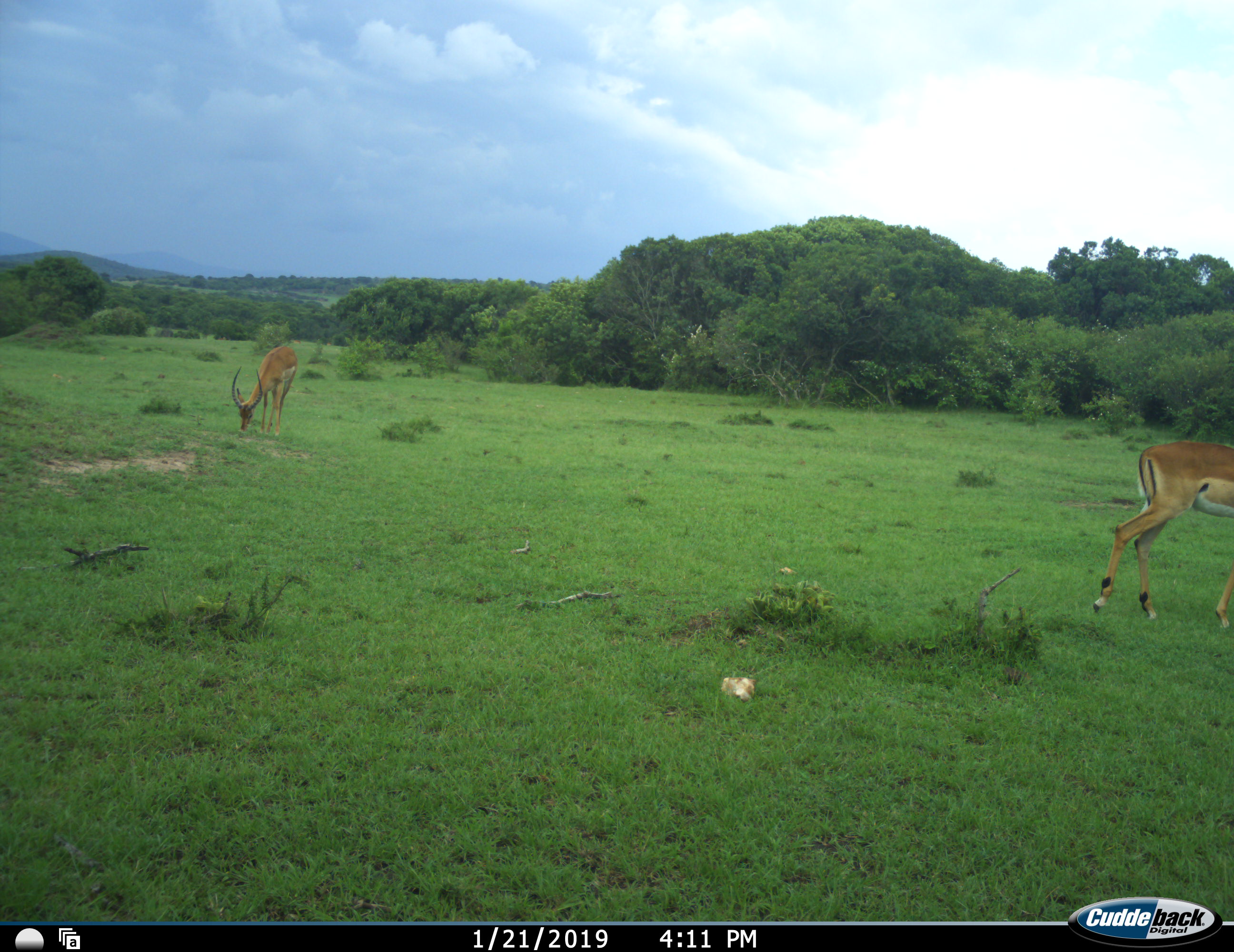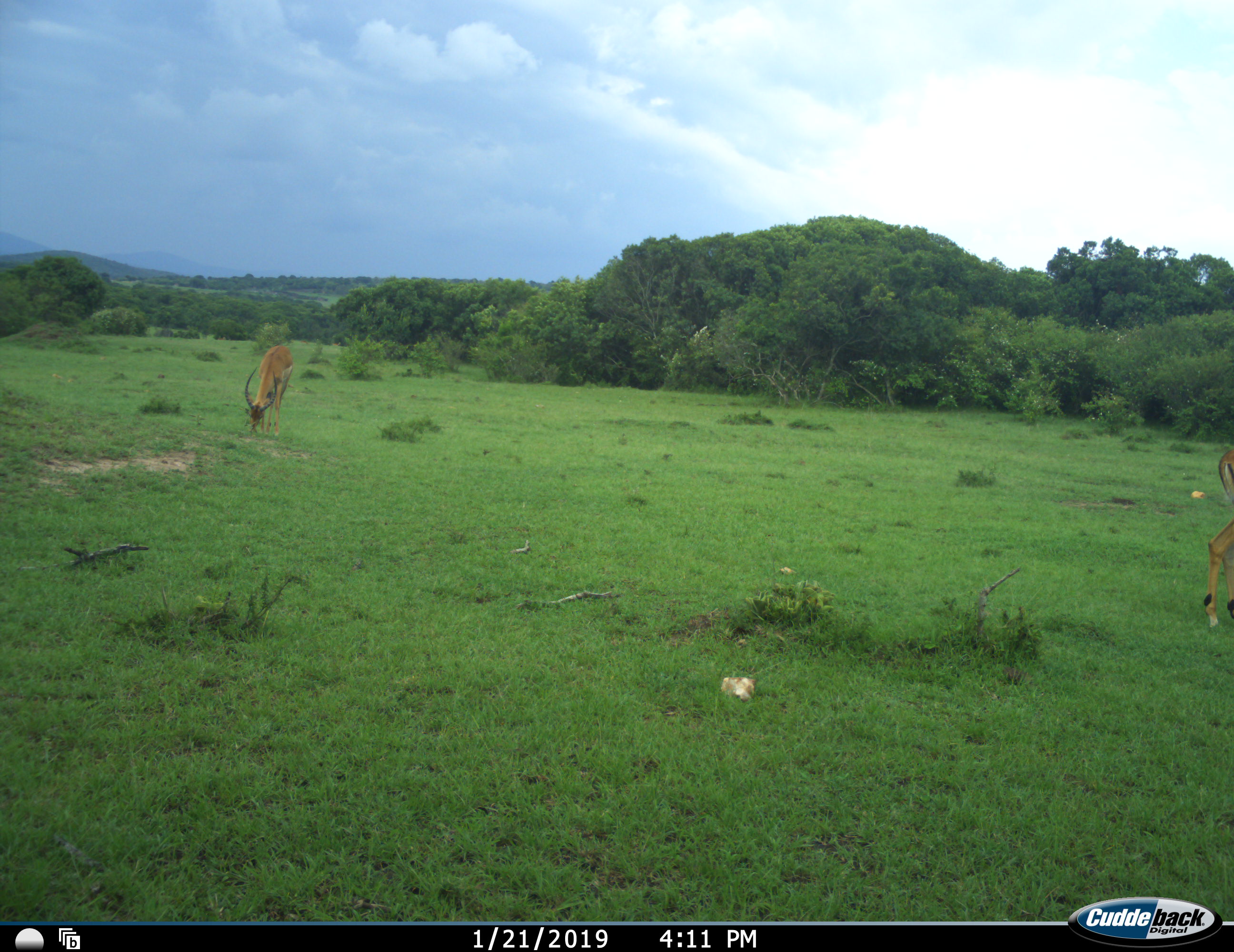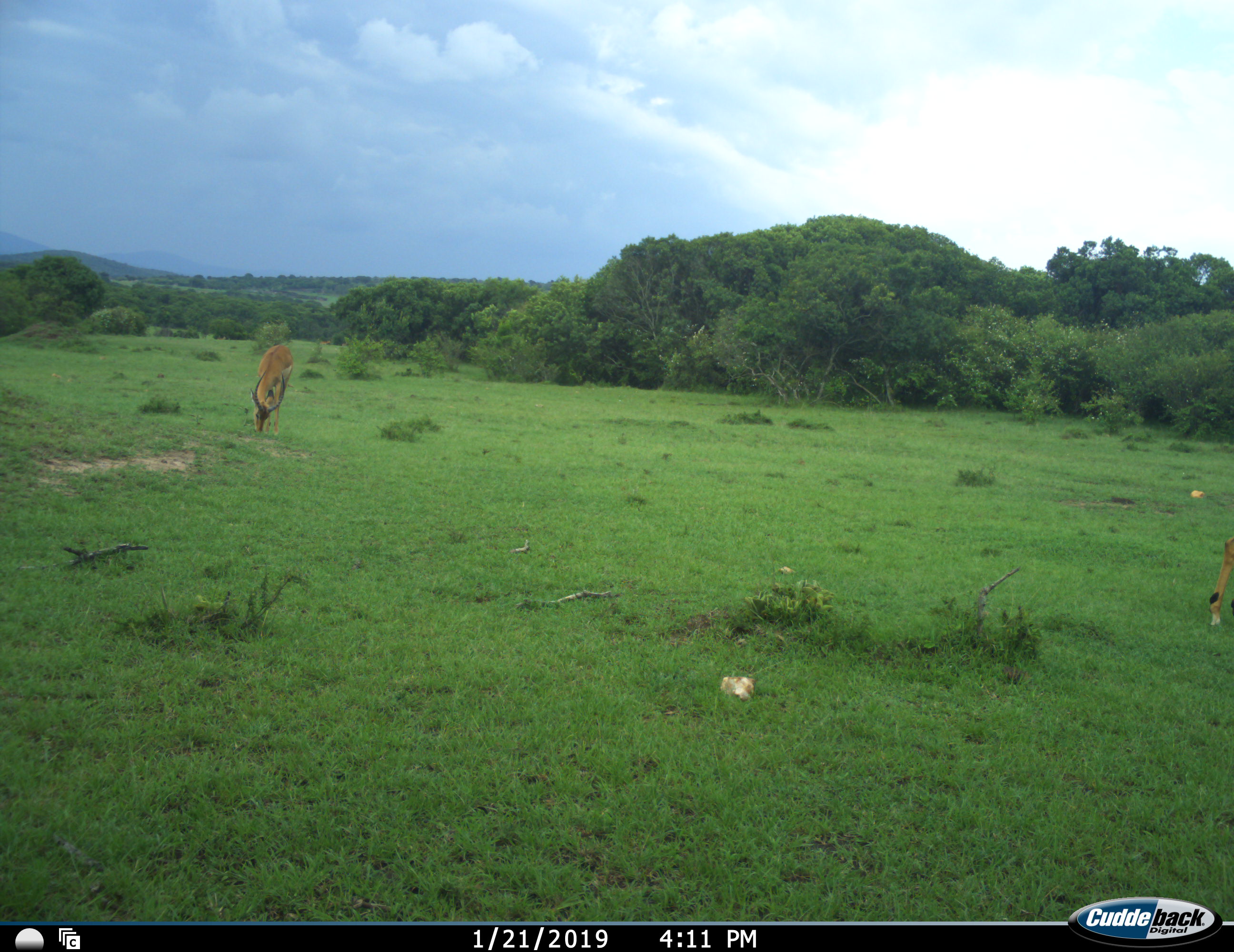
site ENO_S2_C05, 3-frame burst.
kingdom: Animalia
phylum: Chordata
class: Mammalia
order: Artiodactyla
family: Bovidae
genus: Aepyceros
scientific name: Aepyceros melampus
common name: impala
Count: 2.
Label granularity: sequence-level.